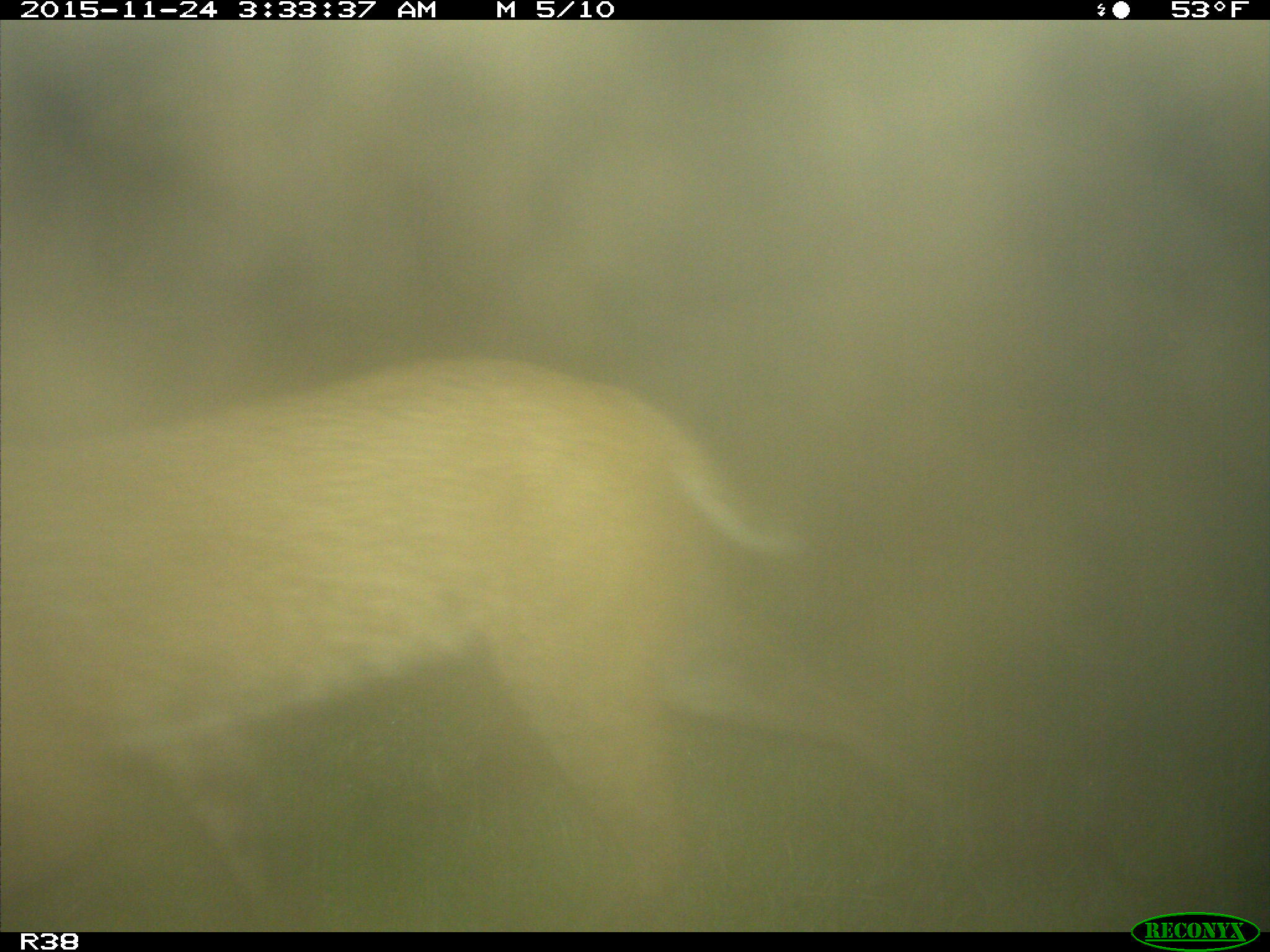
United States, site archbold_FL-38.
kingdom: Animalia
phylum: Chordata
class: Mammalia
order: Carnivora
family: Felidae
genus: Lynx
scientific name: Lynx rufus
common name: bobcat